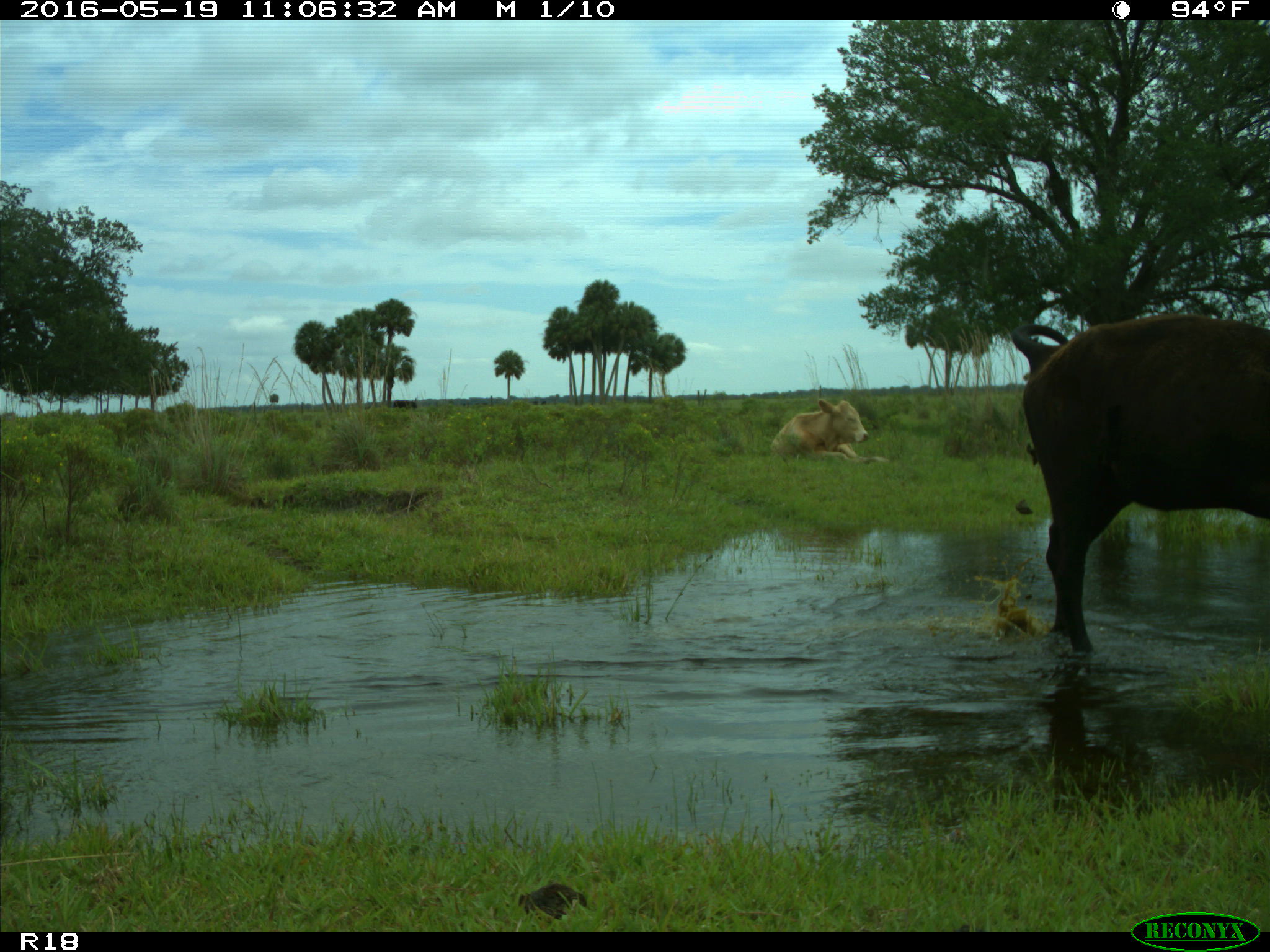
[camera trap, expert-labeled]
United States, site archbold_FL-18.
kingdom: Animalia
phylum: Chordata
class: Mammalia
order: Artiodactyla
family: Bovidae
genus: Bos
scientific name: Bos taurus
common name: domestic cow